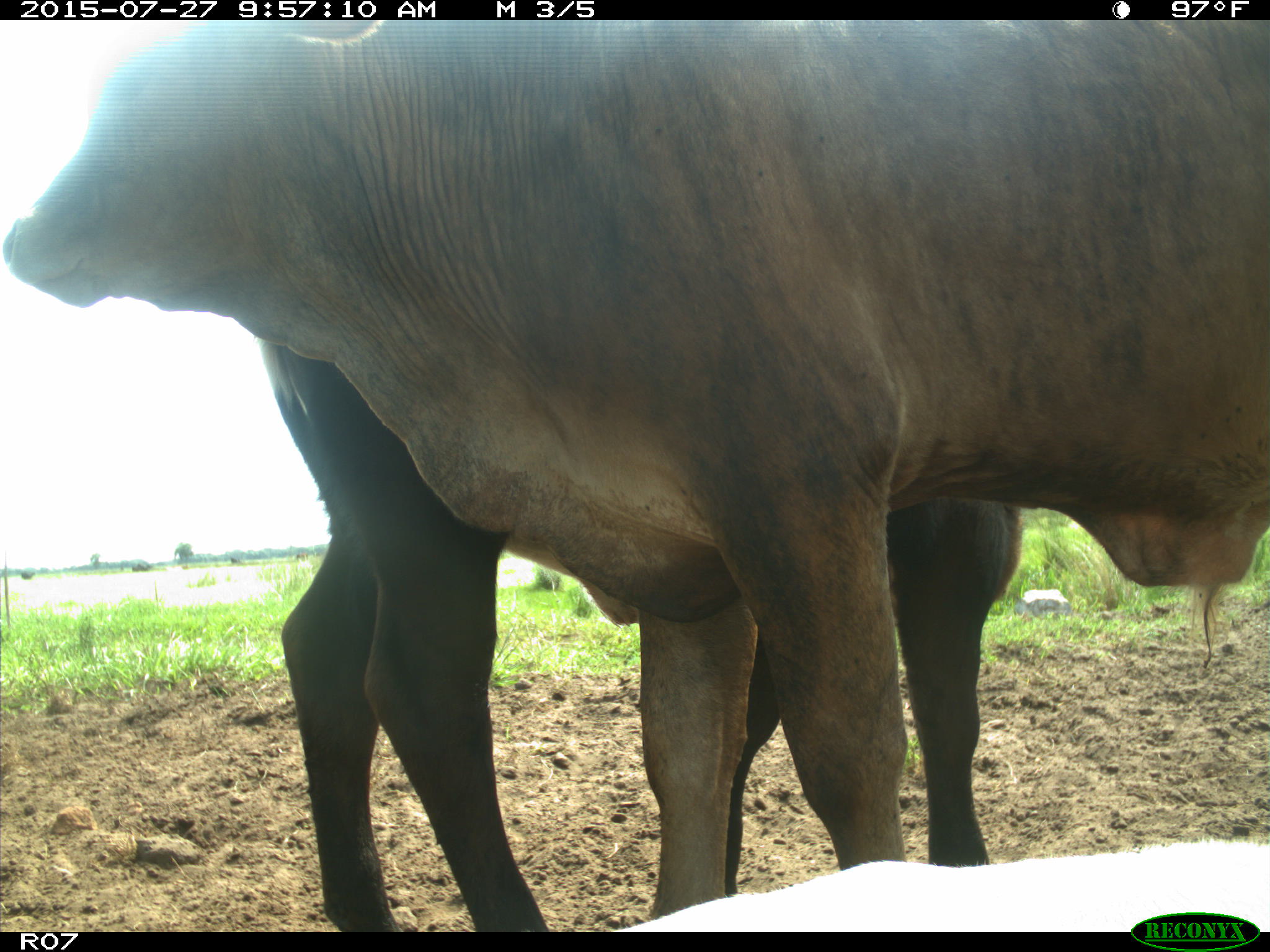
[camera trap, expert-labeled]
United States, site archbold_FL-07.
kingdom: Animalia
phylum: Chordata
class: Mammalia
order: Artiodactyla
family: Bovidae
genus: Bos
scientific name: Bos taurus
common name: domestic cow